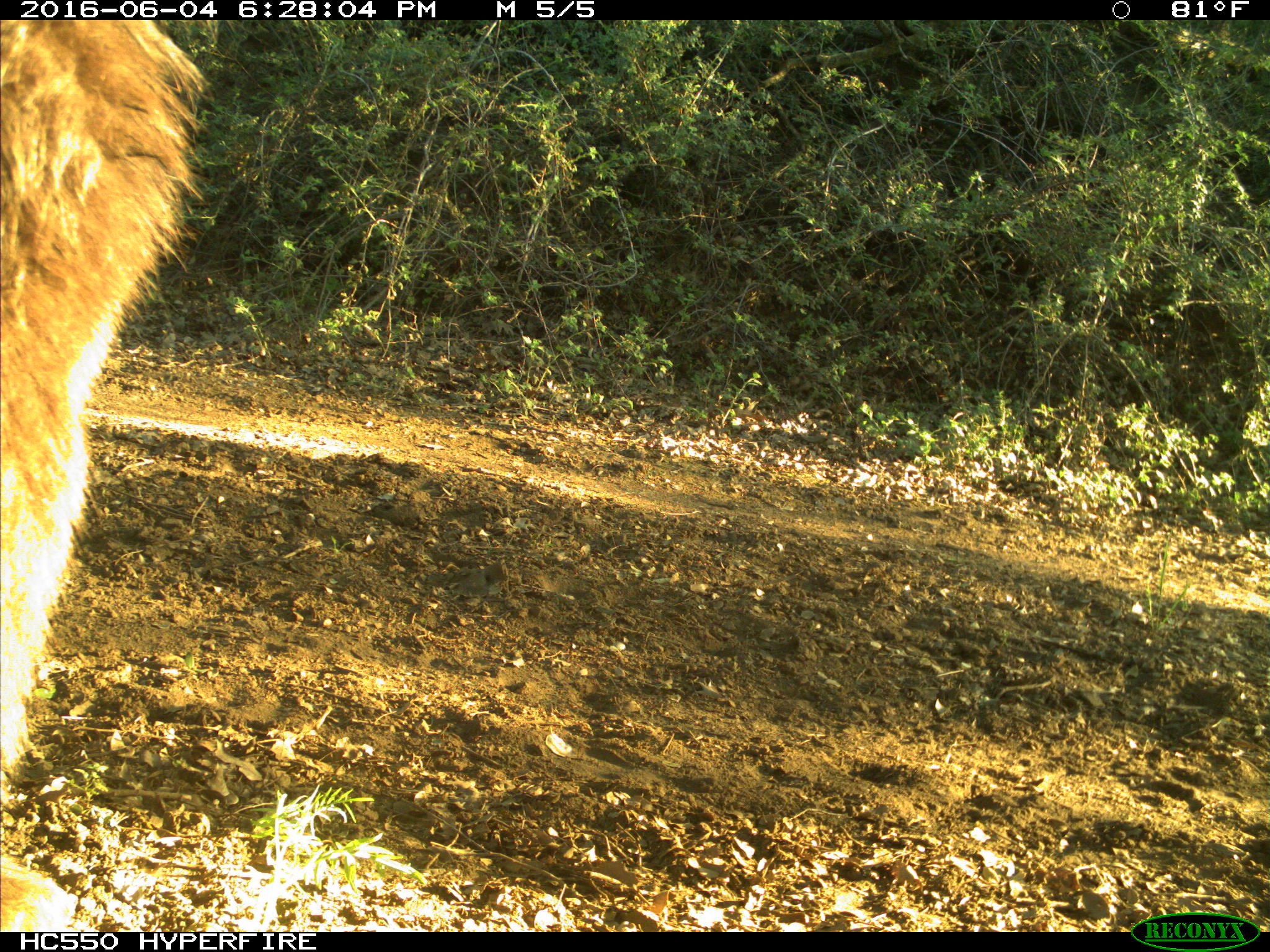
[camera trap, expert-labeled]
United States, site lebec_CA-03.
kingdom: Animalia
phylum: Chordata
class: Mammalia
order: Carnivora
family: Ursidae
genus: Ursus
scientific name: Ursus americanus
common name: american black bear